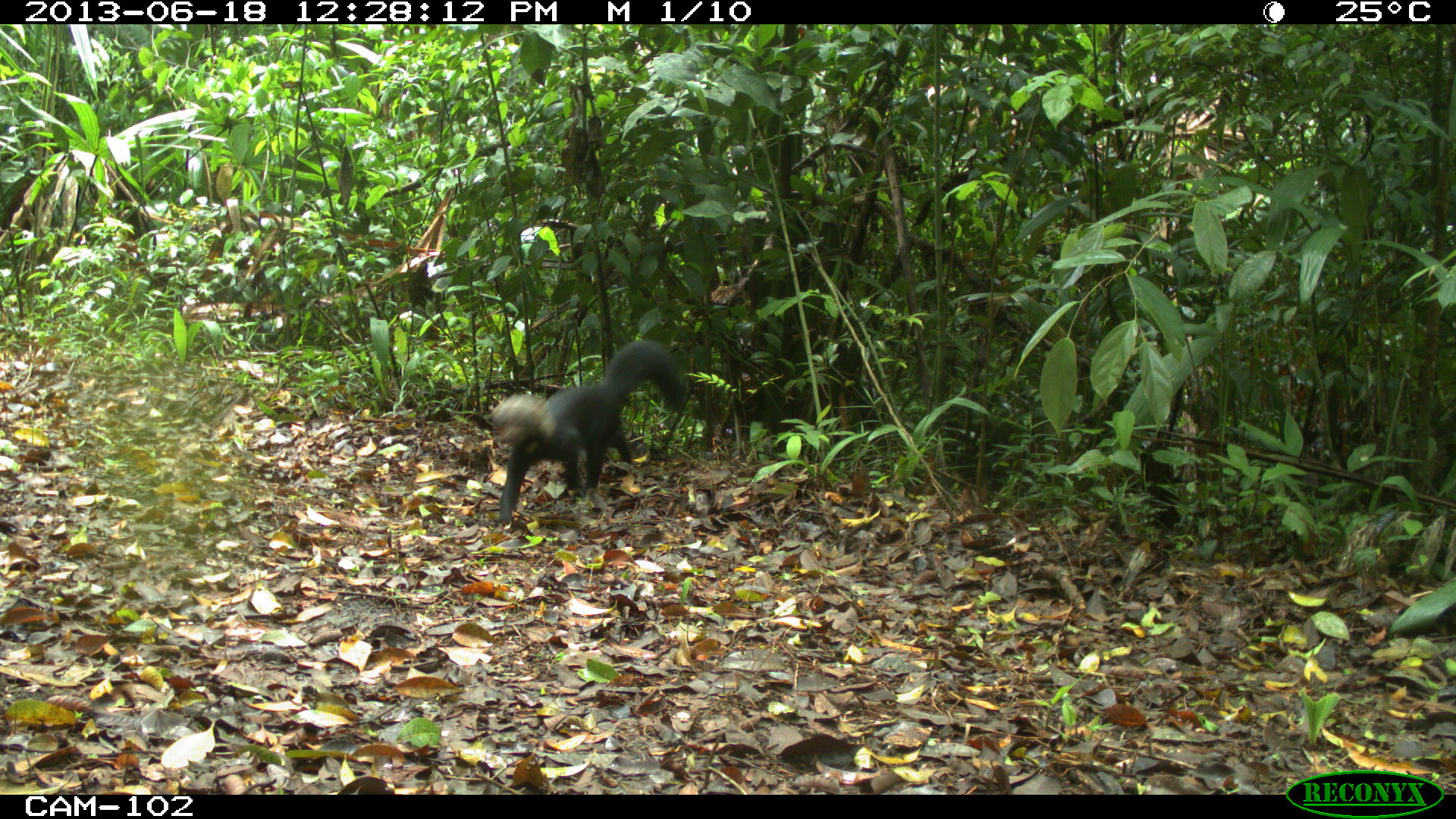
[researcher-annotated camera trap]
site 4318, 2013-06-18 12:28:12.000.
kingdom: Animalia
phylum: Chordata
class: Mammalia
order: Carnivora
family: Mustelidae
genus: Eira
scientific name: Eira barbara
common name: tayra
Eira barbara (tayra), count 1.